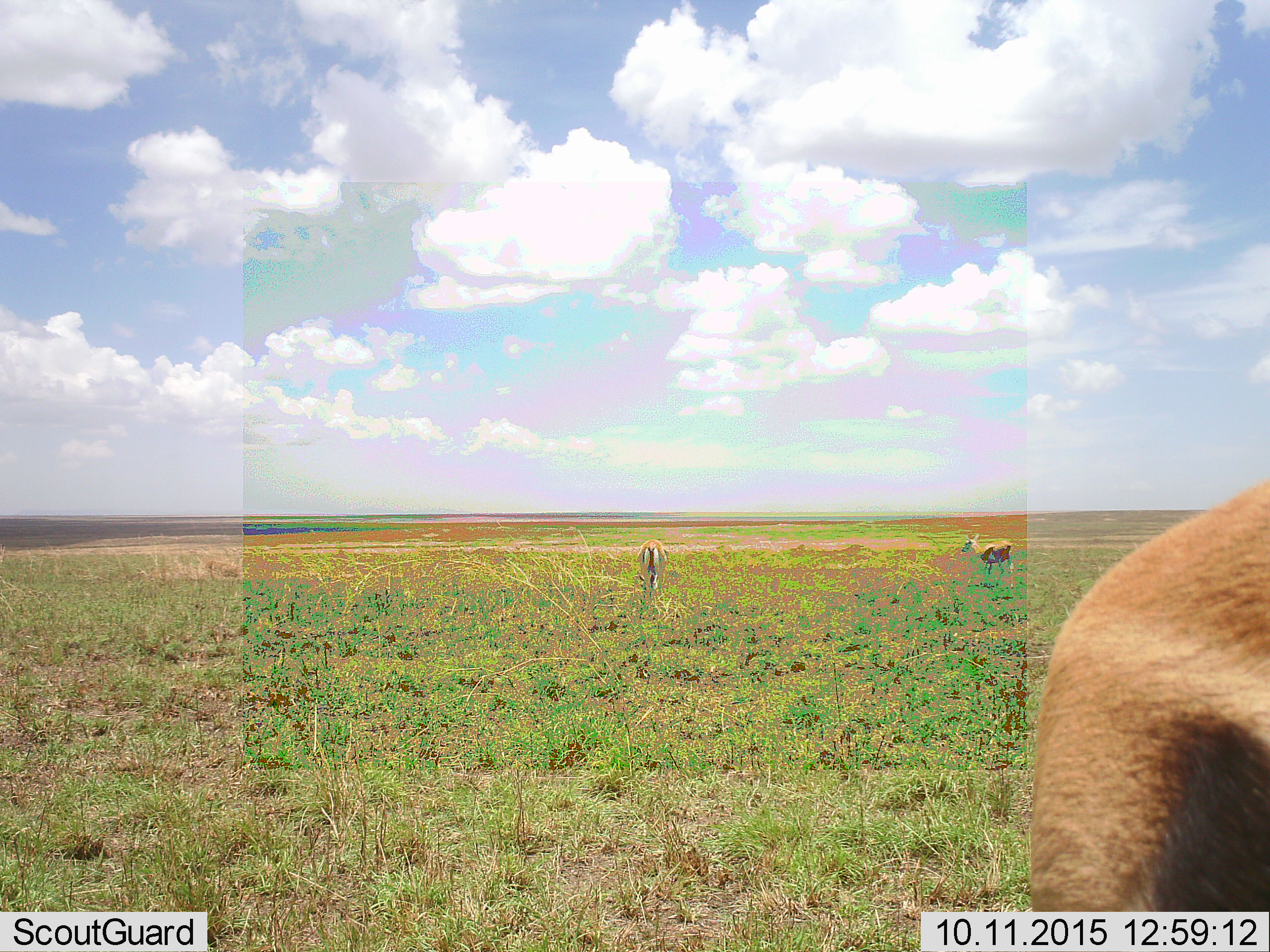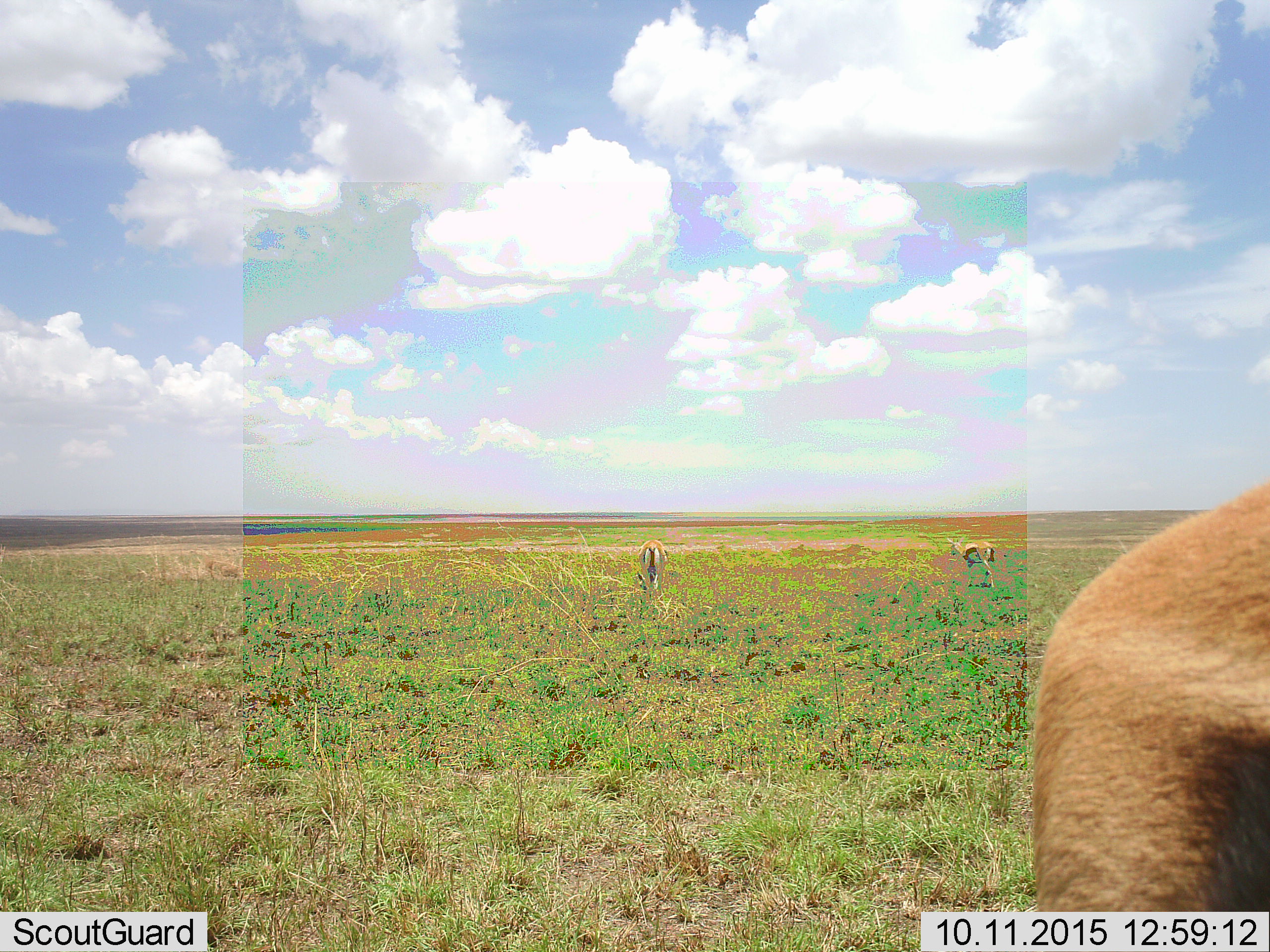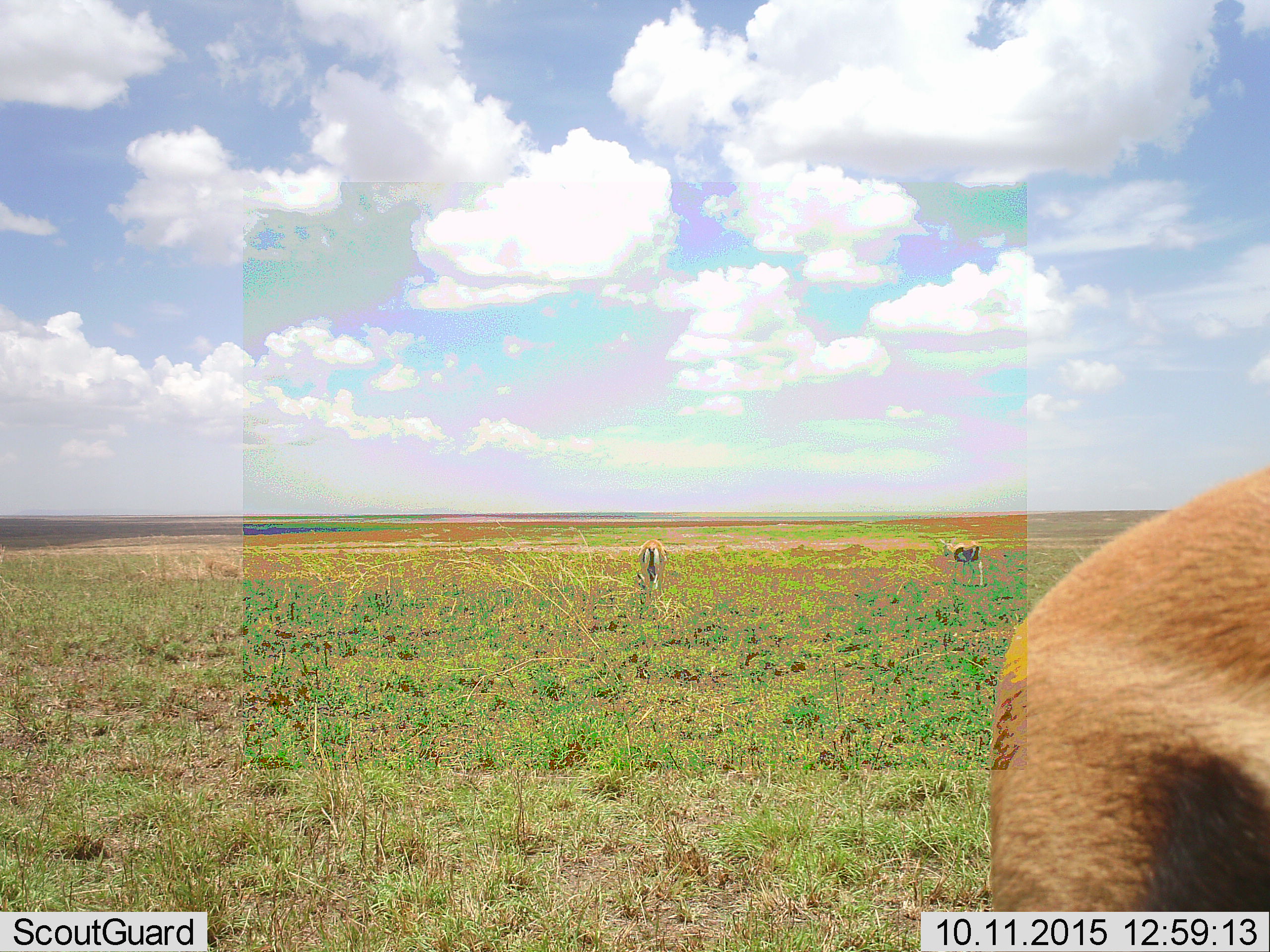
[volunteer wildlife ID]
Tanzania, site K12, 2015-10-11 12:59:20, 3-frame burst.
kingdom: Animalia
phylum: Chordata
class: Mammalia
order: Artiodactyla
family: Bovidae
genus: Eudorcas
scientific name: Eudorcas thomsonii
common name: thomson's gazelle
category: gazellethomsons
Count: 3.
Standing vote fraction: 50%.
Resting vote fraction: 0%.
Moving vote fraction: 38%.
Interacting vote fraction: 0%.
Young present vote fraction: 0%.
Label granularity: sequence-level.